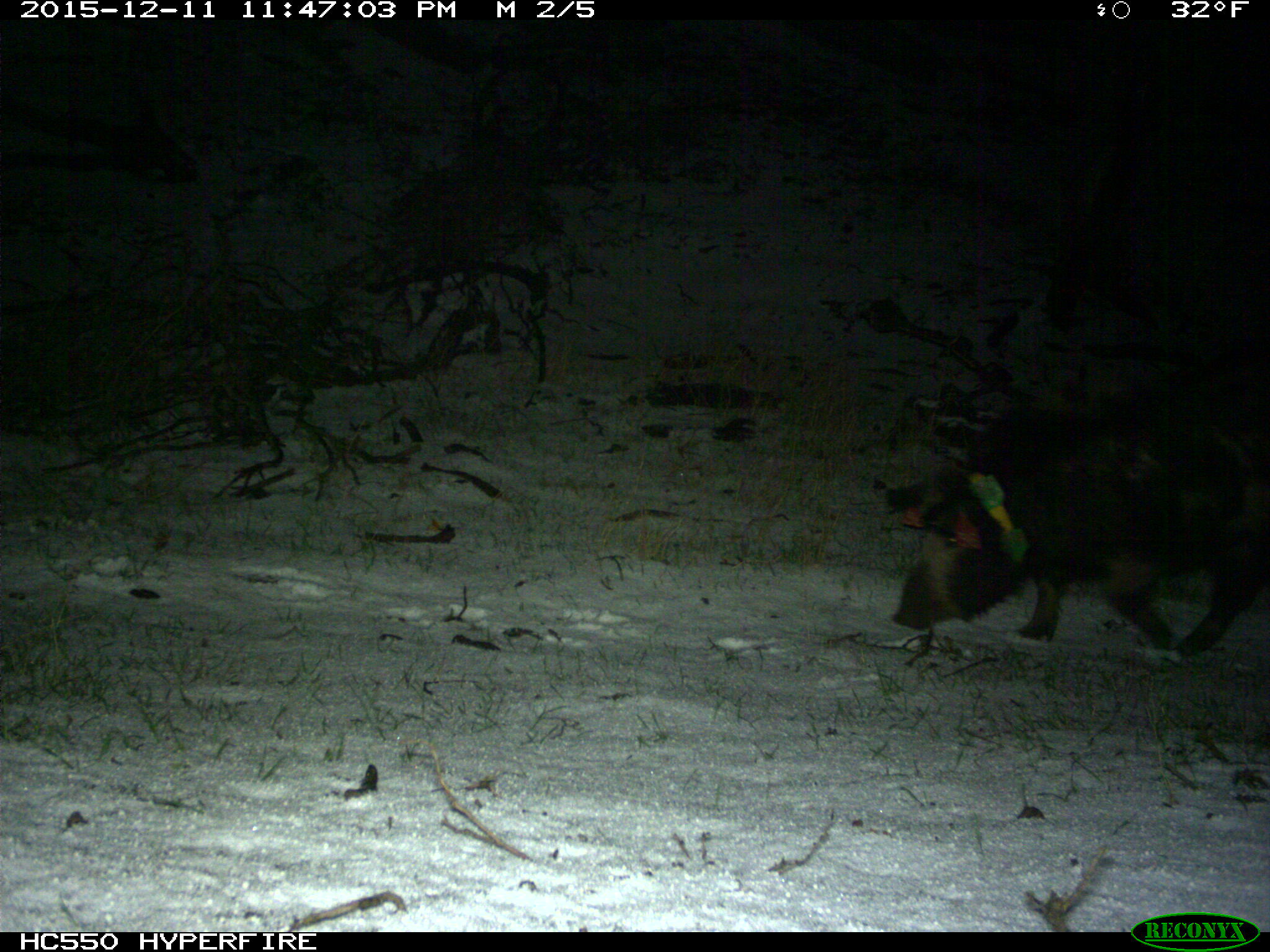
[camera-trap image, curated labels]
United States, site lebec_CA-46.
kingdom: Animalia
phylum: Chordata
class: Mammalia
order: Artiodactyla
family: Suidae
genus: Sus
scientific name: Sus scrofa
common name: wild boar